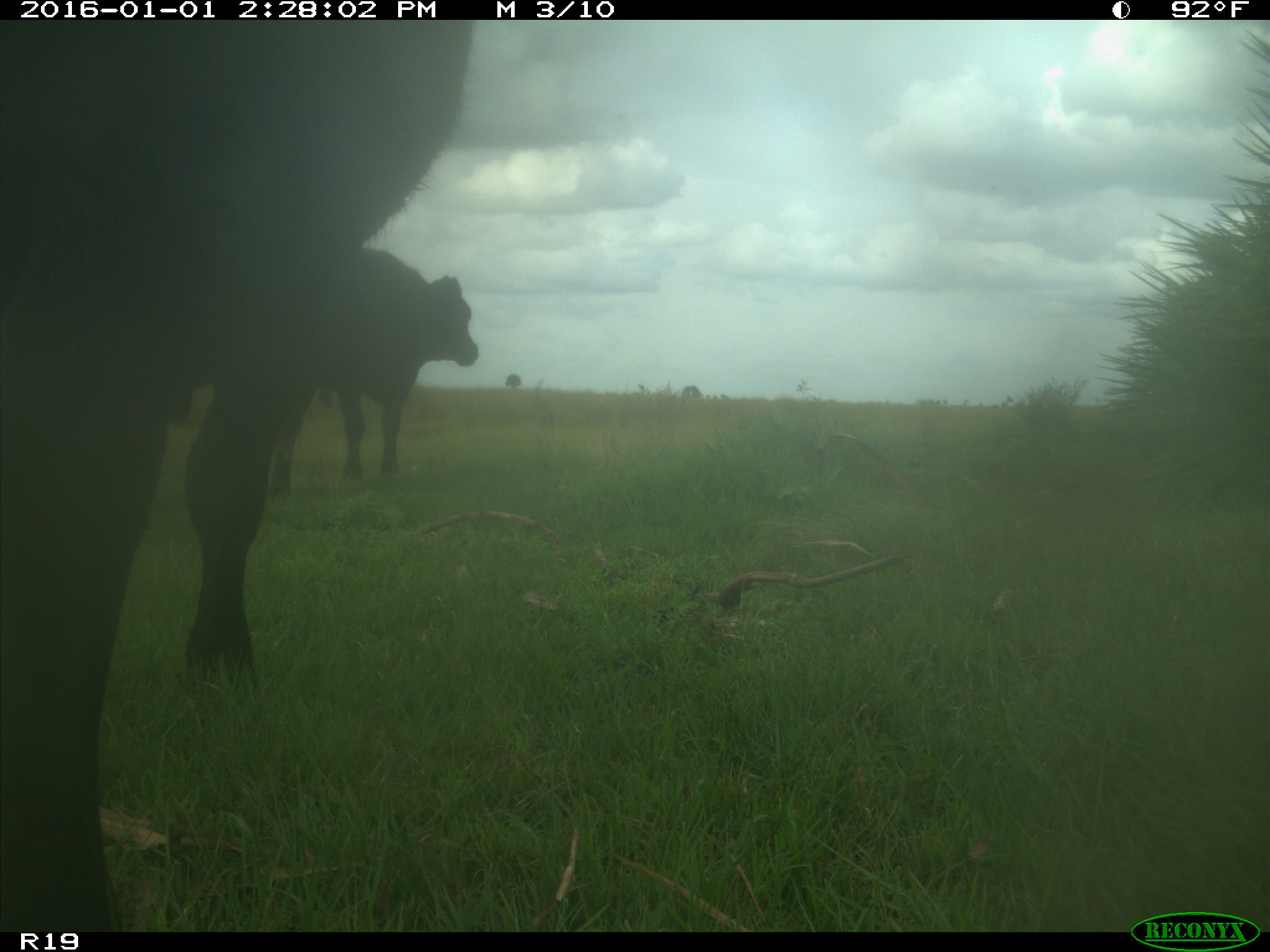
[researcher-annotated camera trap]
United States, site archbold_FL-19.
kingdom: Animalia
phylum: Chordata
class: Mammalia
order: Artiodactyla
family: Bovidae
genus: Bos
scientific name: Bos taurus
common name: domestic cow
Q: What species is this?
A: Bos taurus (domestic cow).